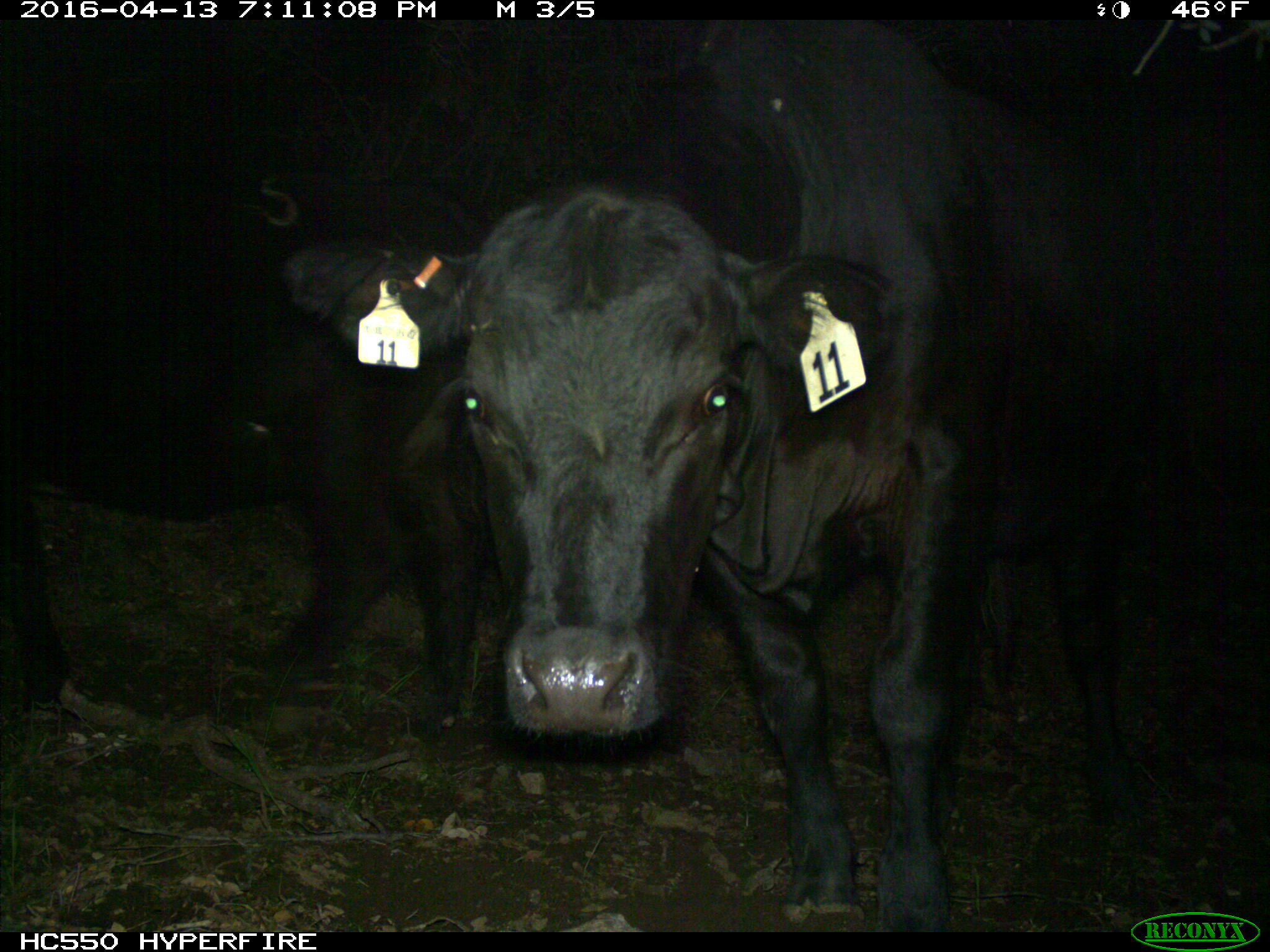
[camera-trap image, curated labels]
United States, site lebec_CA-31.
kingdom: Animalia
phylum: Chordata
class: Mammalia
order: Artiodactyla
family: Bovidae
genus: Bos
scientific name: Bos taurus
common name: domestic cow